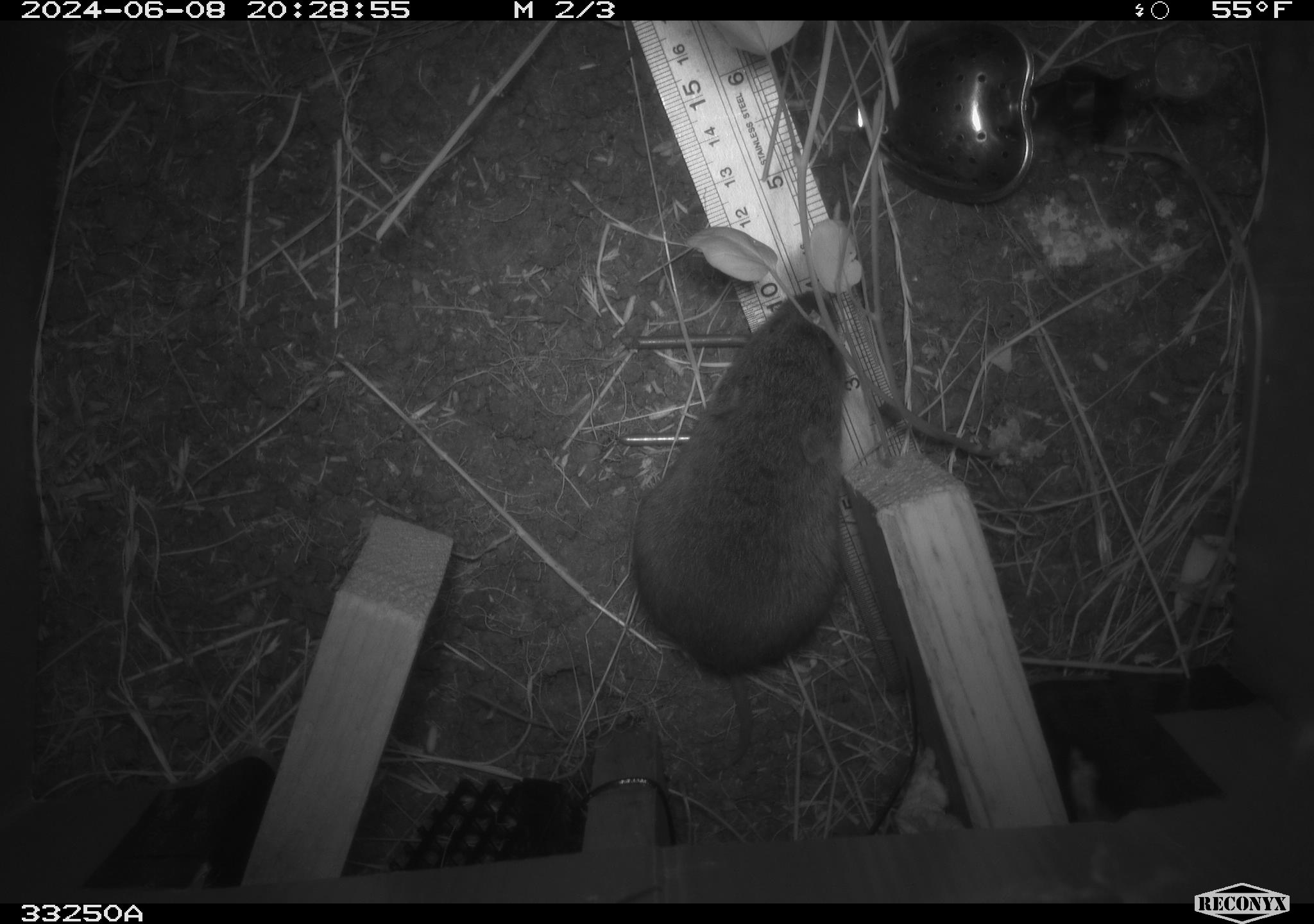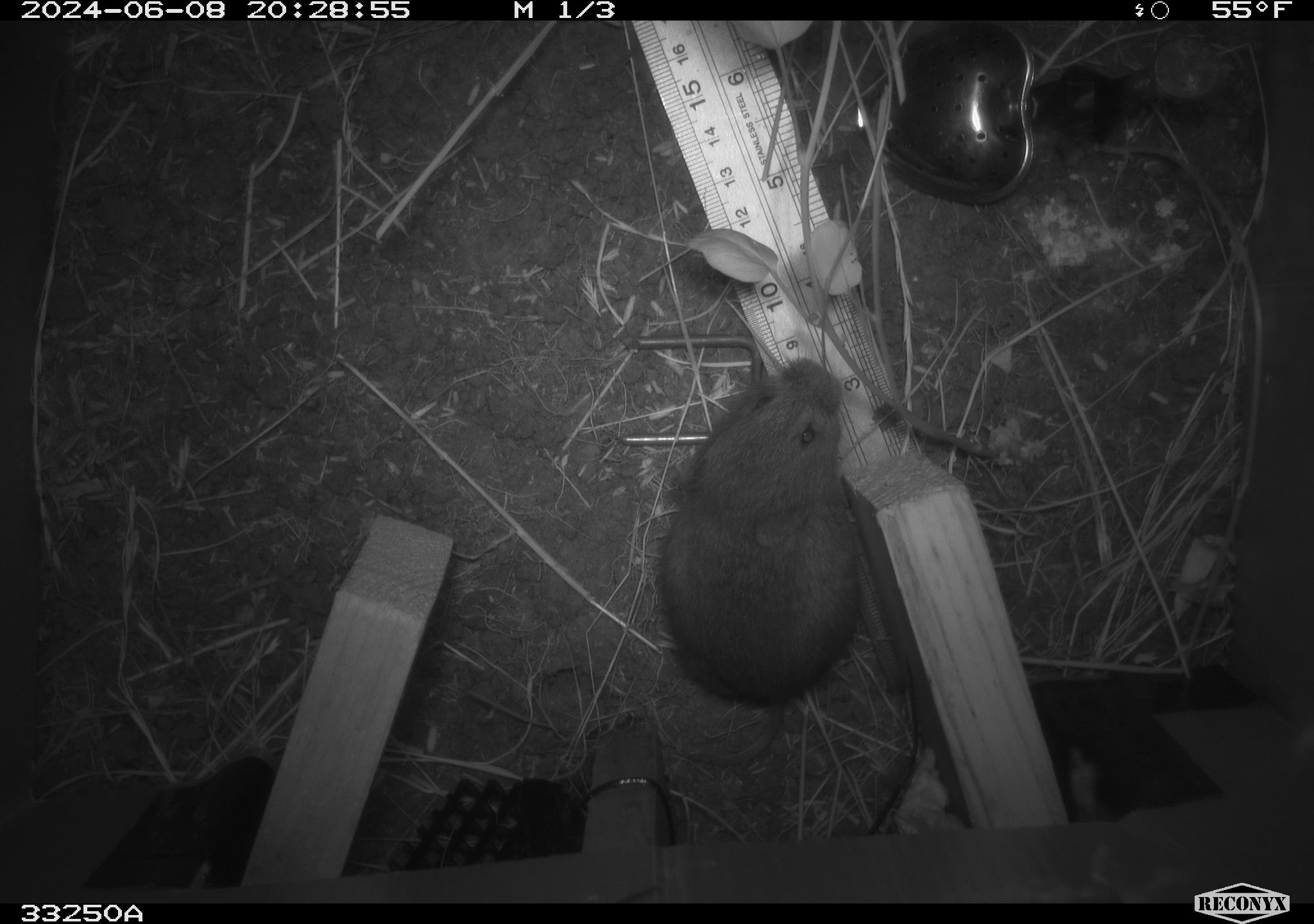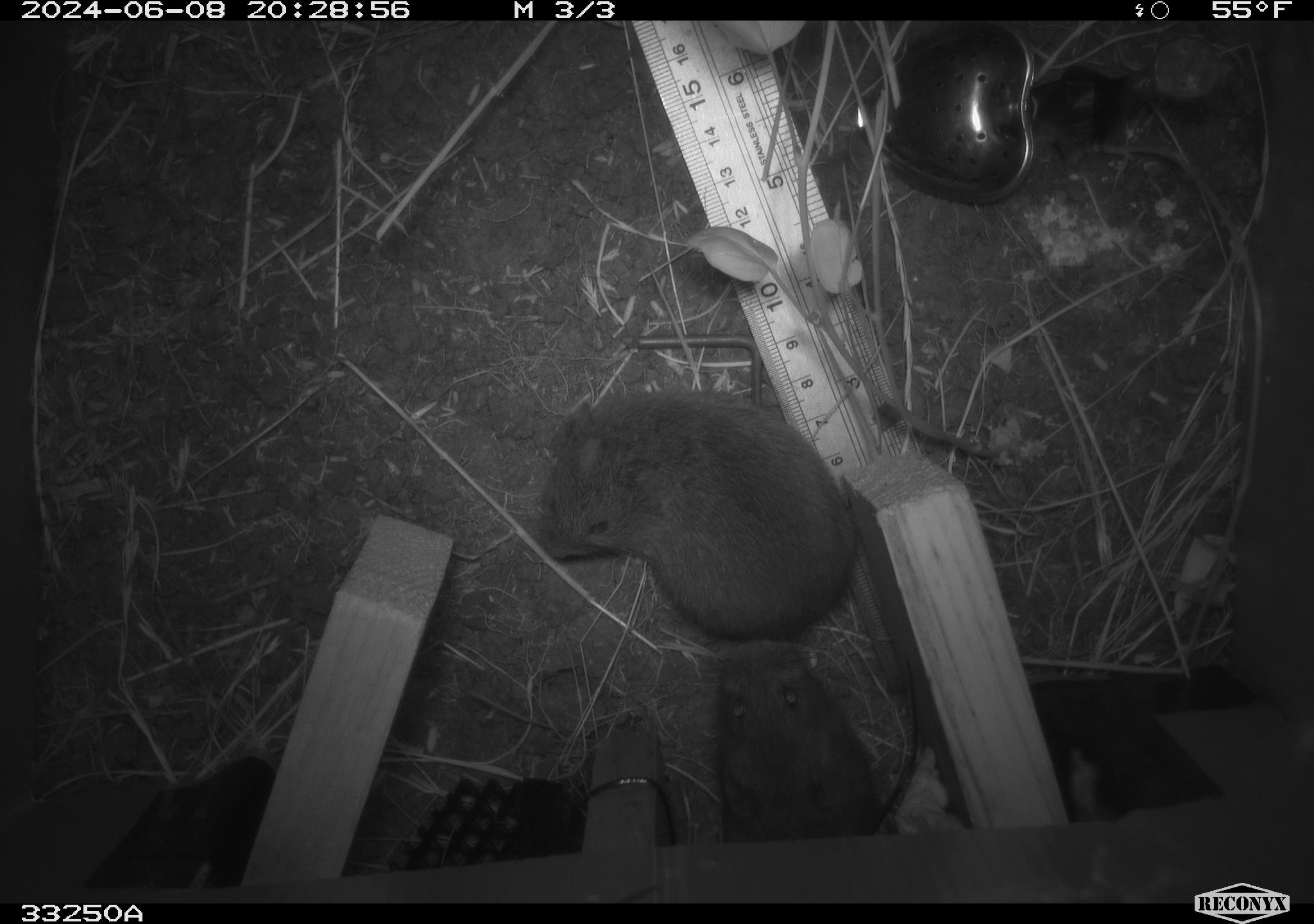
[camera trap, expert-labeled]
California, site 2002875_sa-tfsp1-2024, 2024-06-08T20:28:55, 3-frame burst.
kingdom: Animalia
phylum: Chordata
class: Mammalia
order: Rodentia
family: Cricetidae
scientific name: Arvicolinae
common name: voles, lemmings, and muskrats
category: arvicolinae subfamily